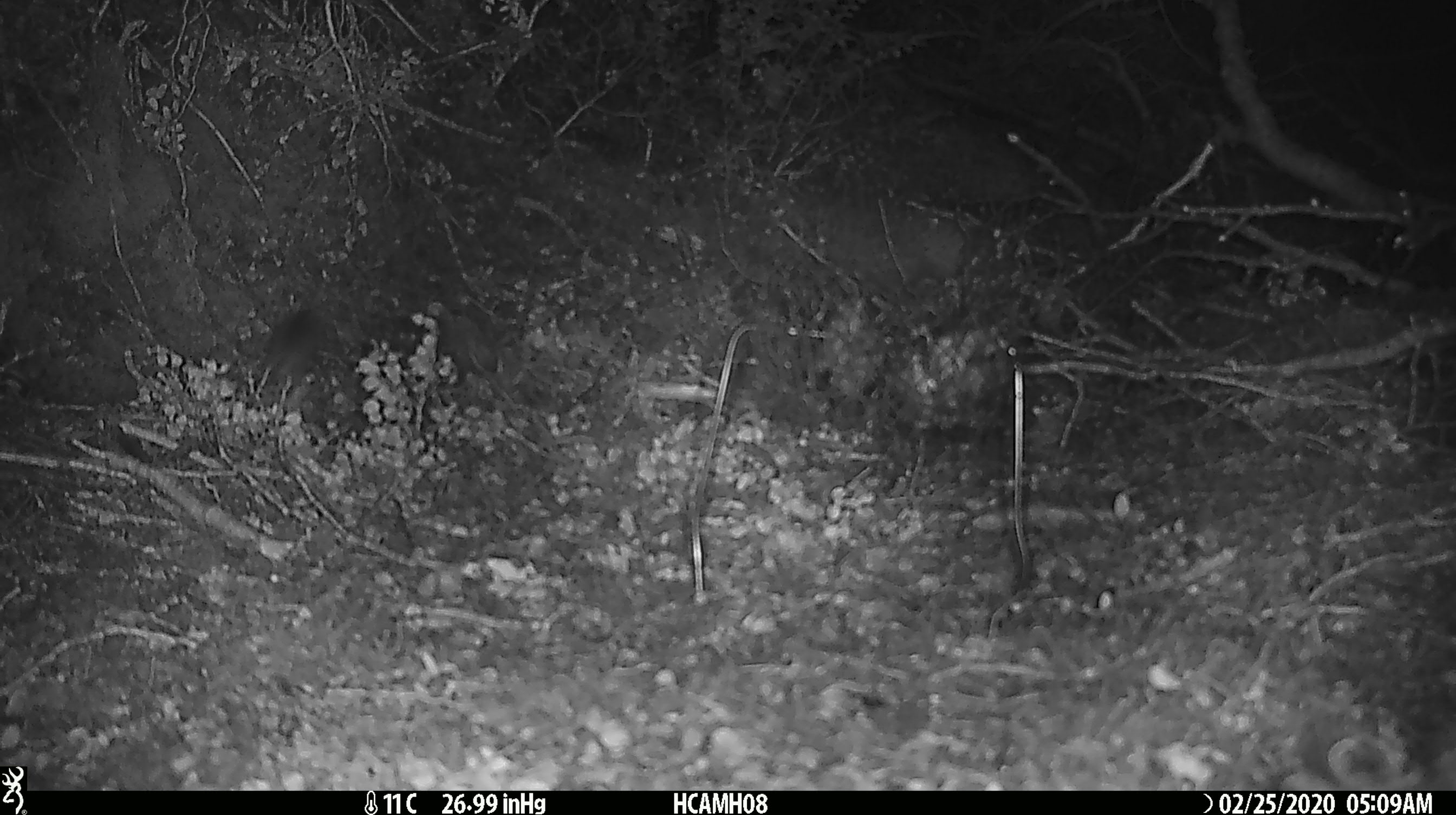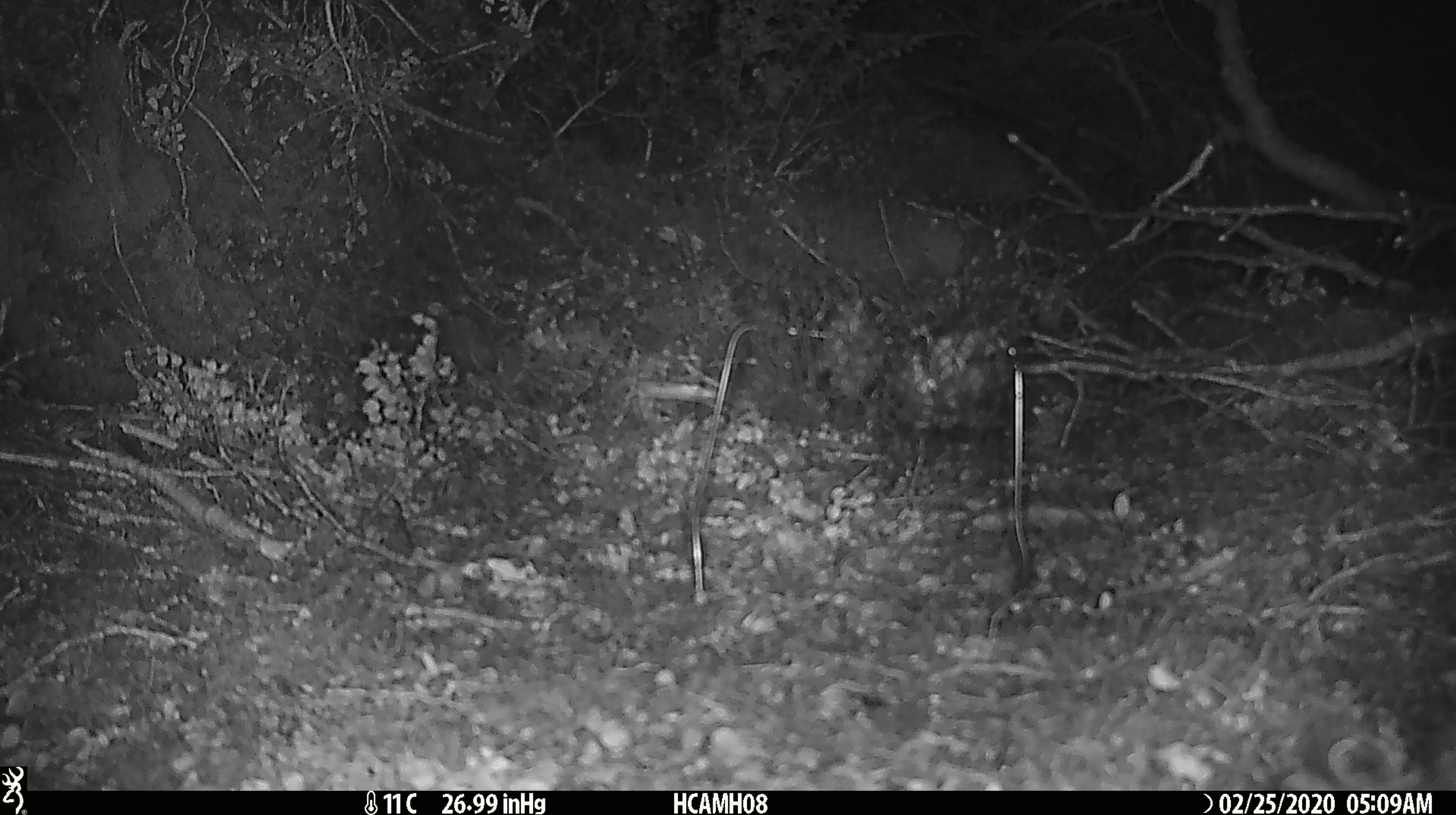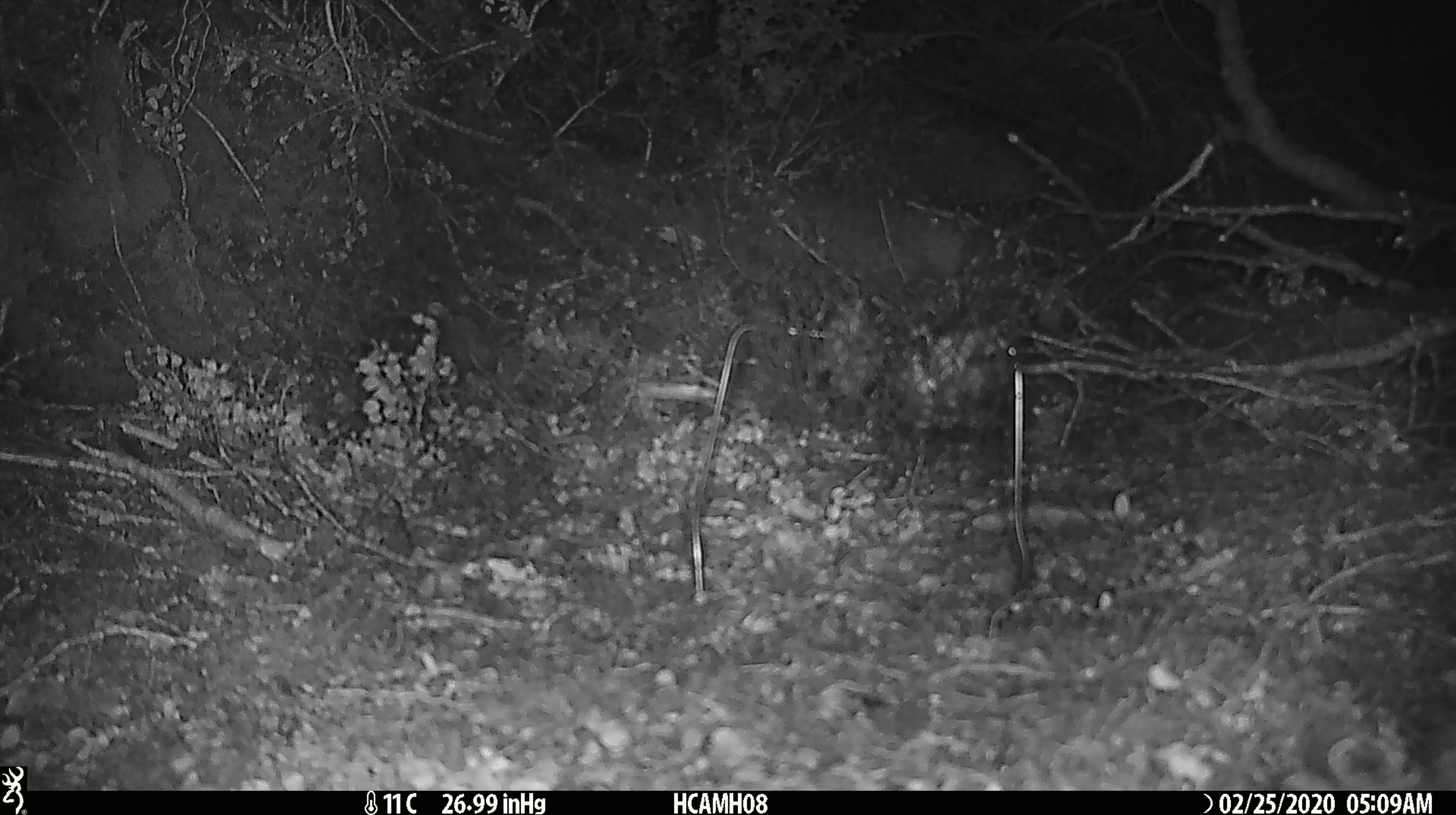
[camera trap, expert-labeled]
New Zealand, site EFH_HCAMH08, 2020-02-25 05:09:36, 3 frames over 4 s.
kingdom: Animalia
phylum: Chordata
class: Mammalia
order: Rodentia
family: Muridae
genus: Mus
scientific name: Mus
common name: mouse